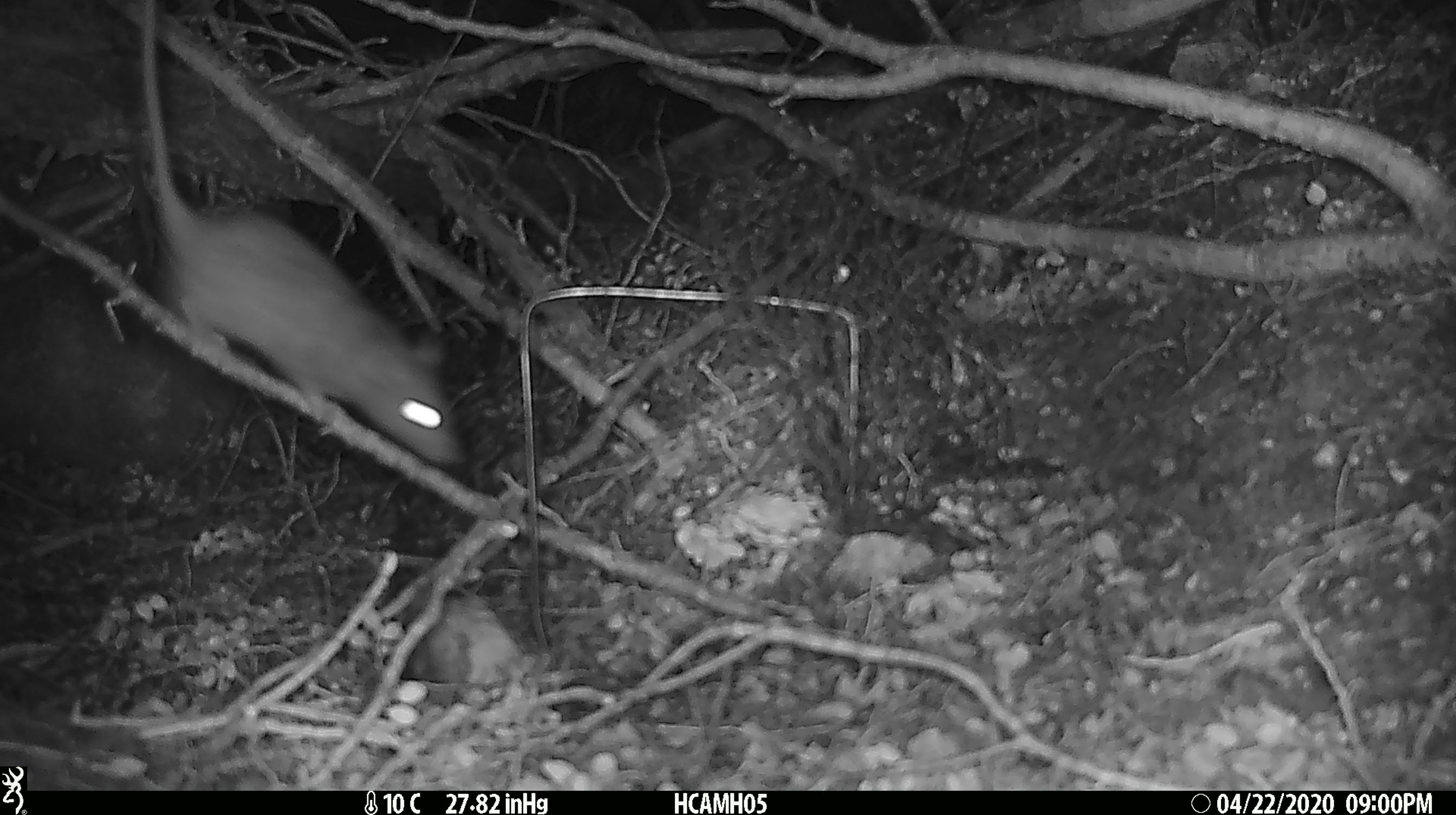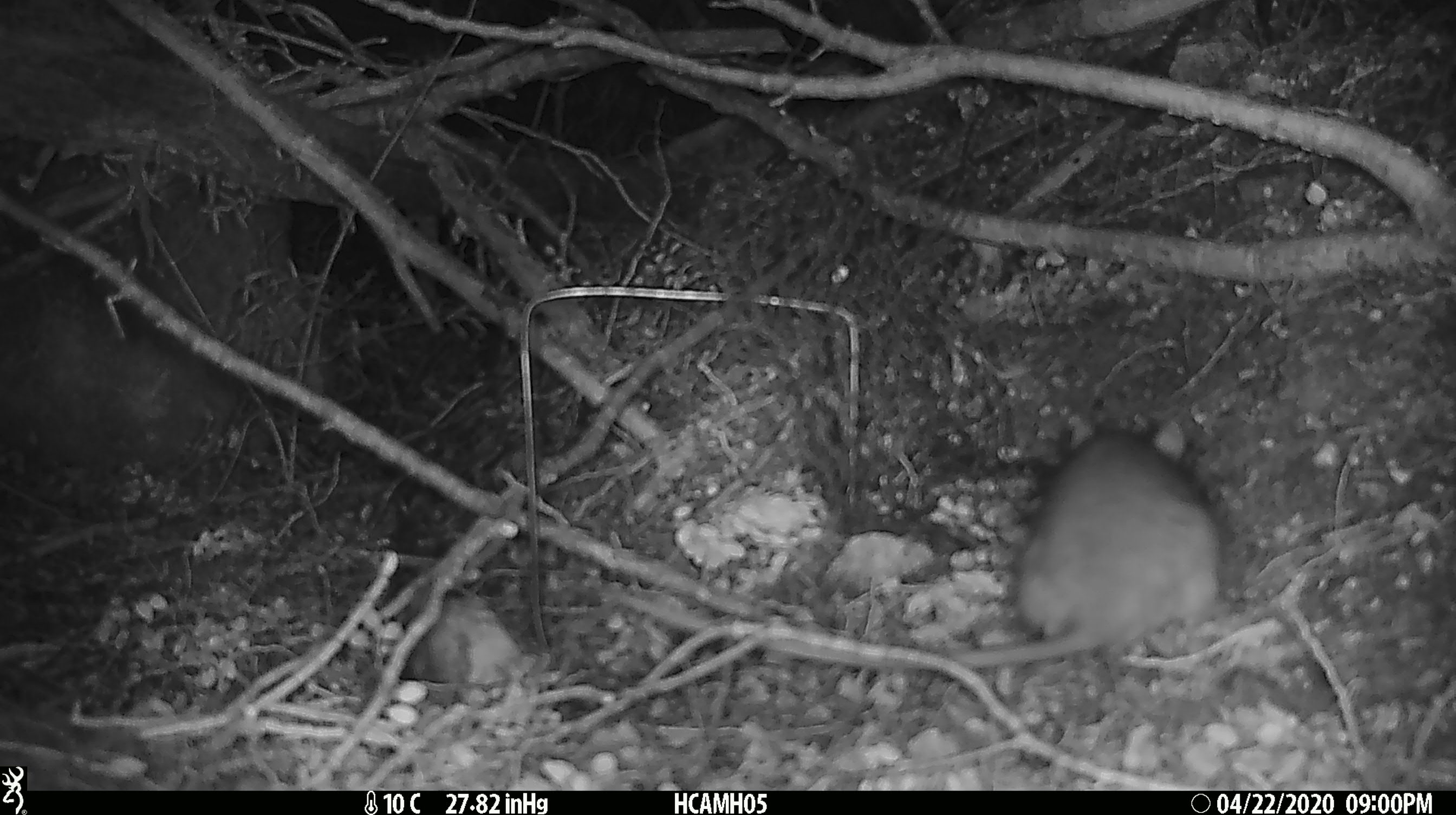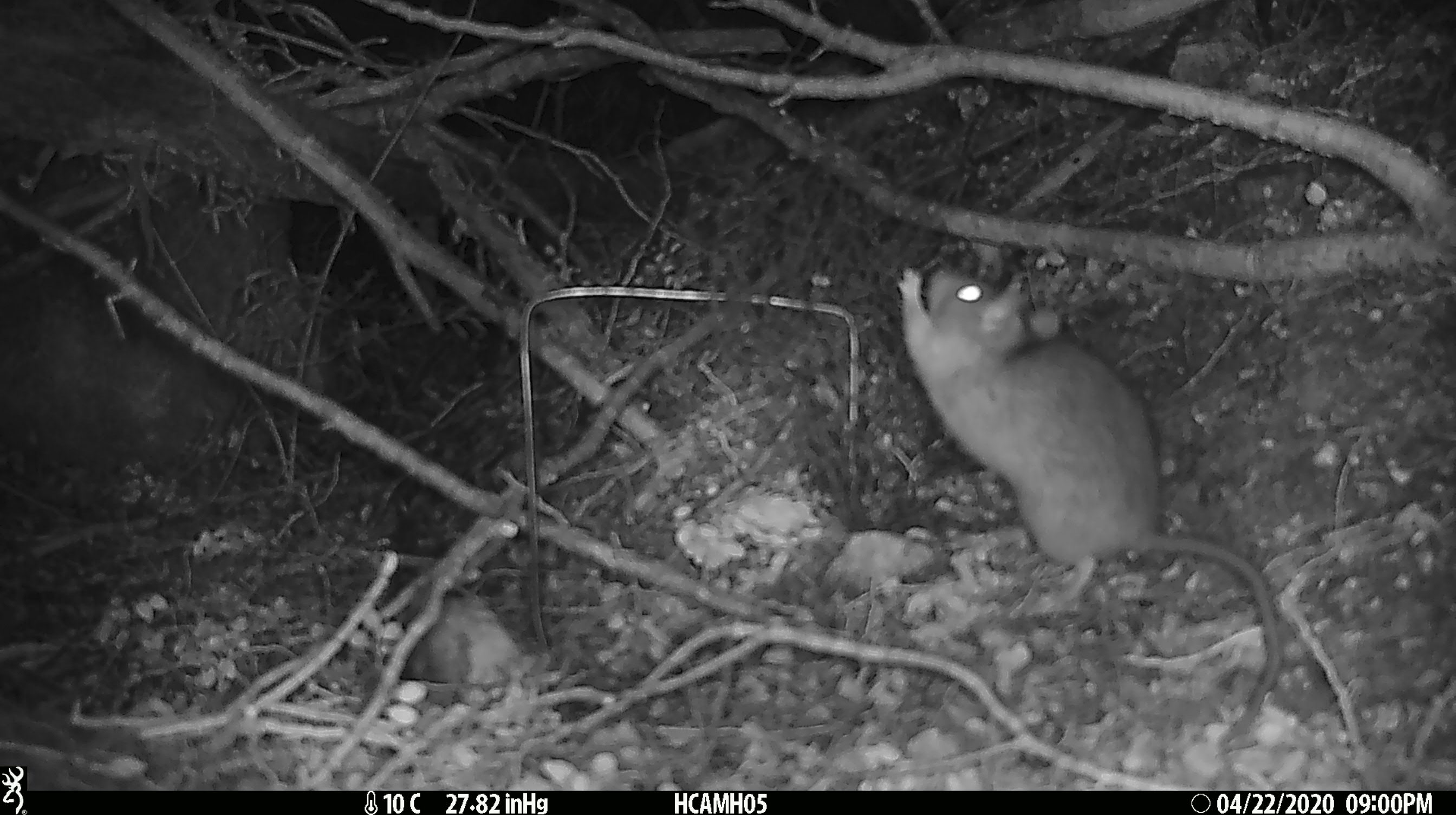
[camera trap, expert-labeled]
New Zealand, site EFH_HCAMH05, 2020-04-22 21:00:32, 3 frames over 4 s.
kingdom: Animalia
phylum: Chordata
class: Mammalia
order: Rodentia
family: Muridae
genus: Rattus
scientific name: Rattus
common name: rat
Rat (Rattus).